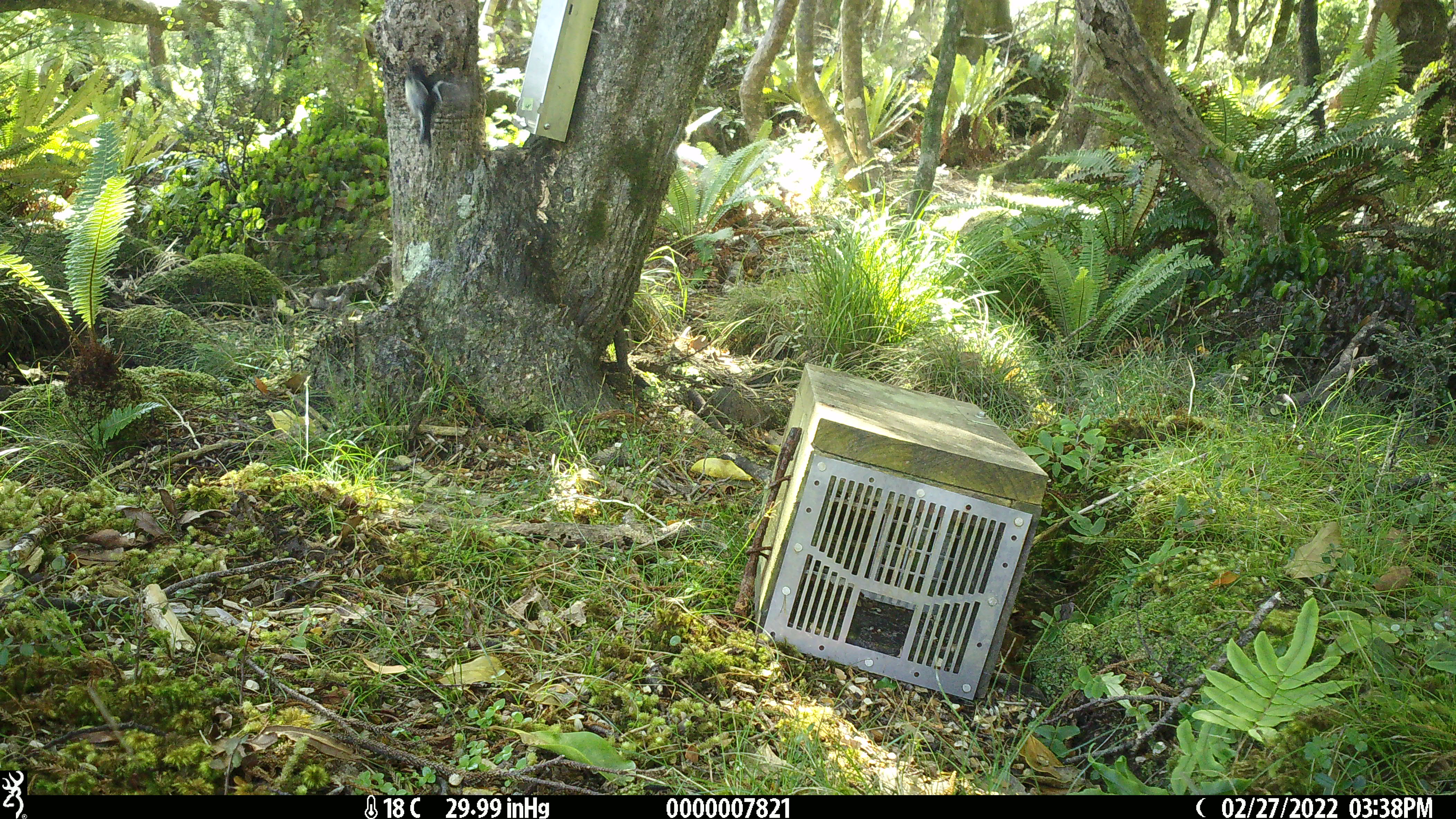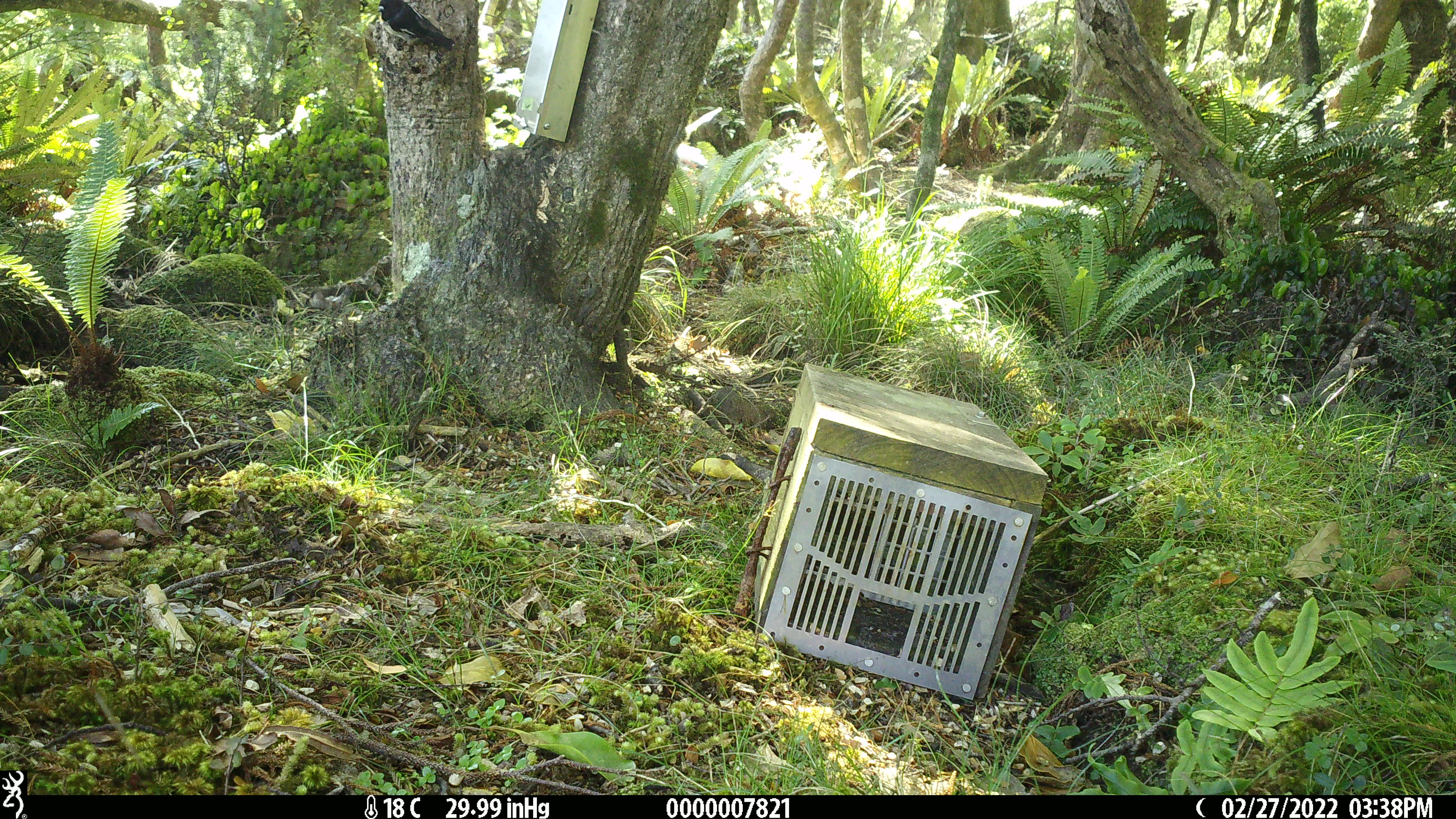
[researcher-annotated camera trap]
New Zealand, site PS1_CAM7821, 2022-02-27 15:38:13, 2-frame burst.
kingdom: Animalia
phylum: Chordata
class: Aves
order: Passeriformes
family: Petroicidae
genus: Petroica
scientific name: Petroica macrocephala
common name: tomtit